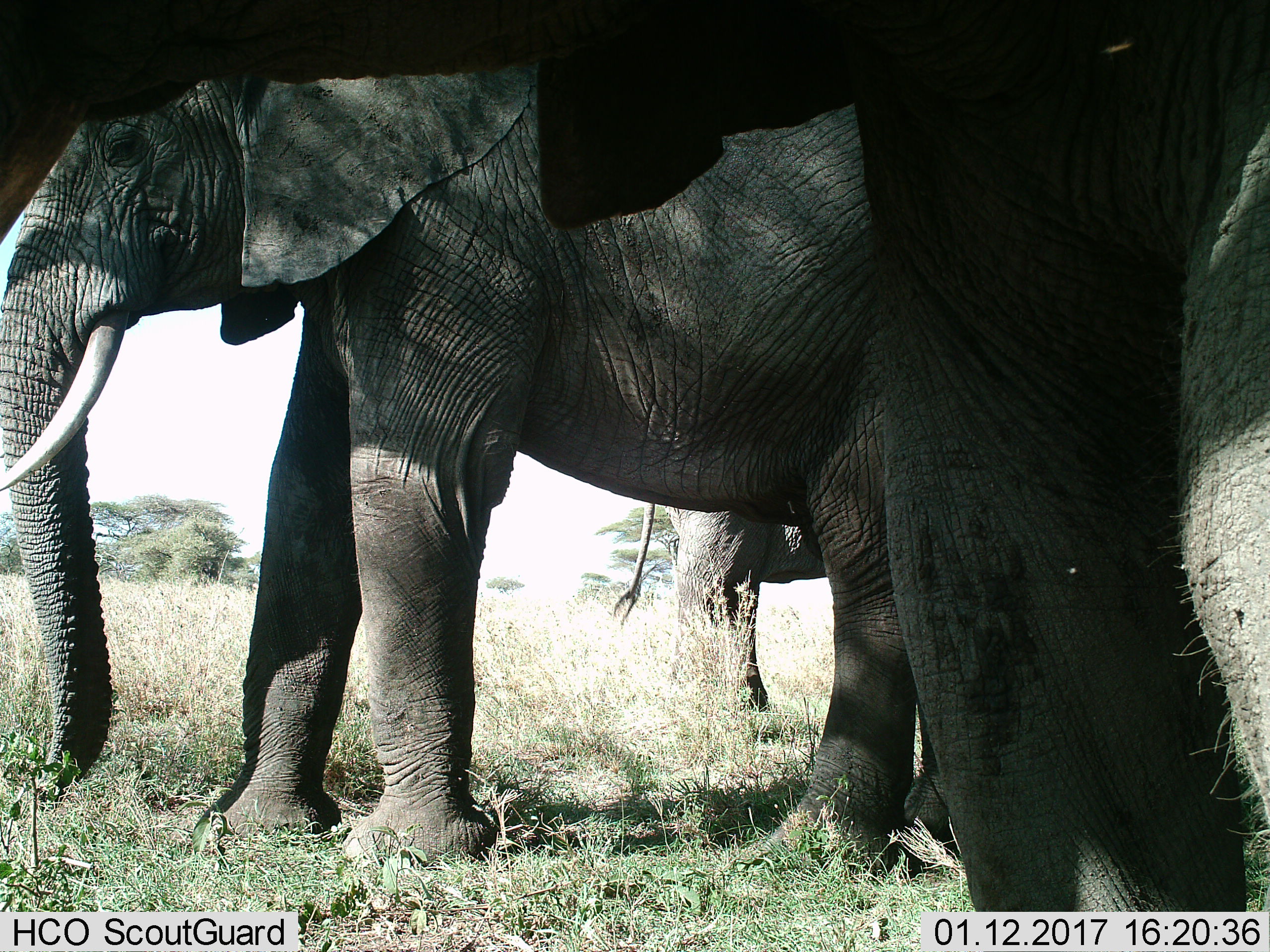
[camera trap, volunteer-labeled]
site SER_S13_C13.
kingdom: Animalia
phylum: Chordata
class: Mammalia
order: Proboscidea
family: Elephantidae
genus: Loxodonta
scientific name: Loxodonta africana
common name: african bush elephant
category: elephant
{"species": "elephant (african bush elephant) (Loxodonta africana)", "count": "3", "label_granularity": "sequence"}